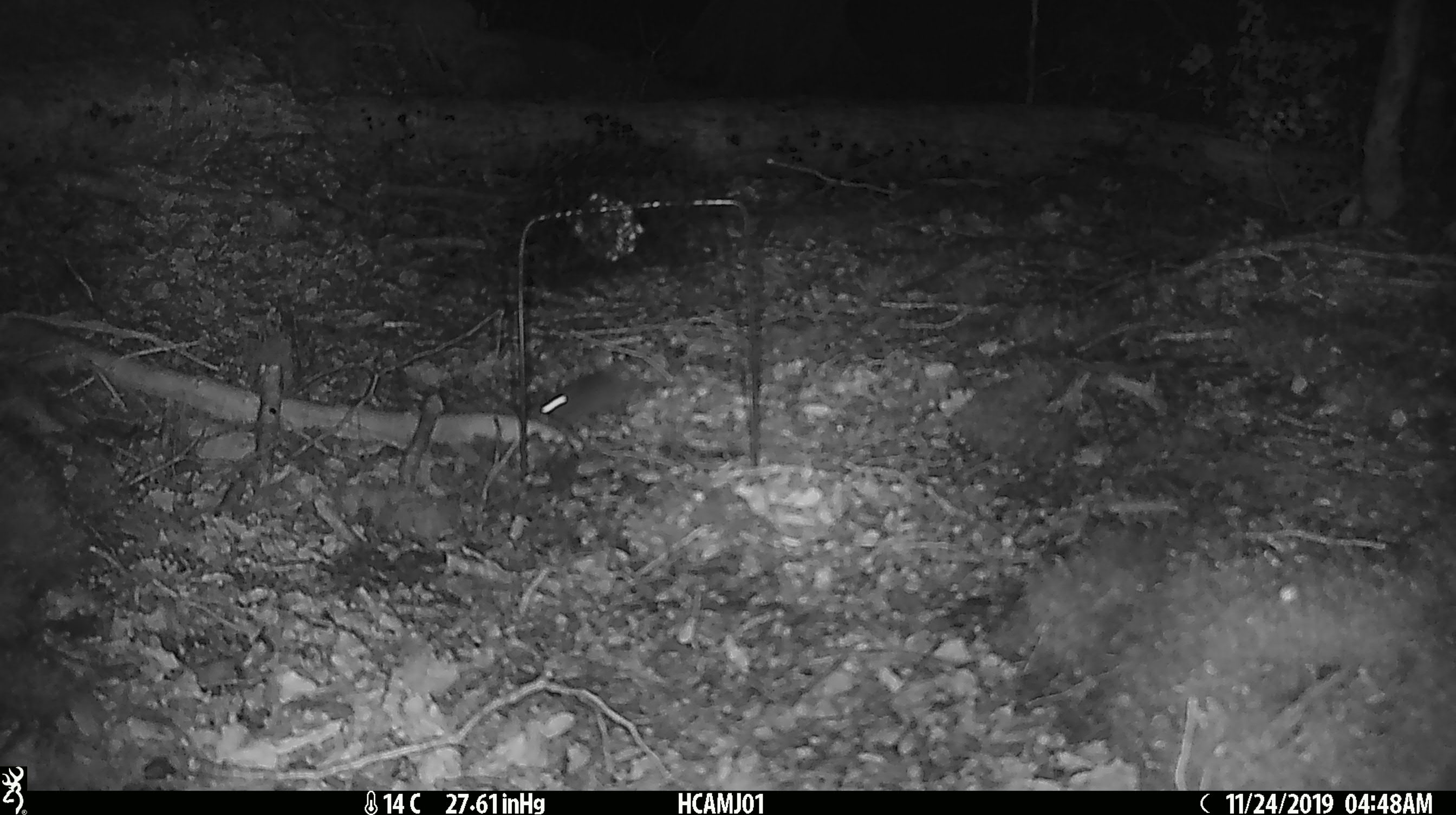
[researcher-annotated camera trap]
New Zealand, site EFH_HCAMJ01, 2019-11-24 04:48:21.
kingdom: Animalia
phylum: Chordata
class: Mammalia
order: Rodentia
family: Muridae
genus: Mus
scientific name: Mus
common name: mouse